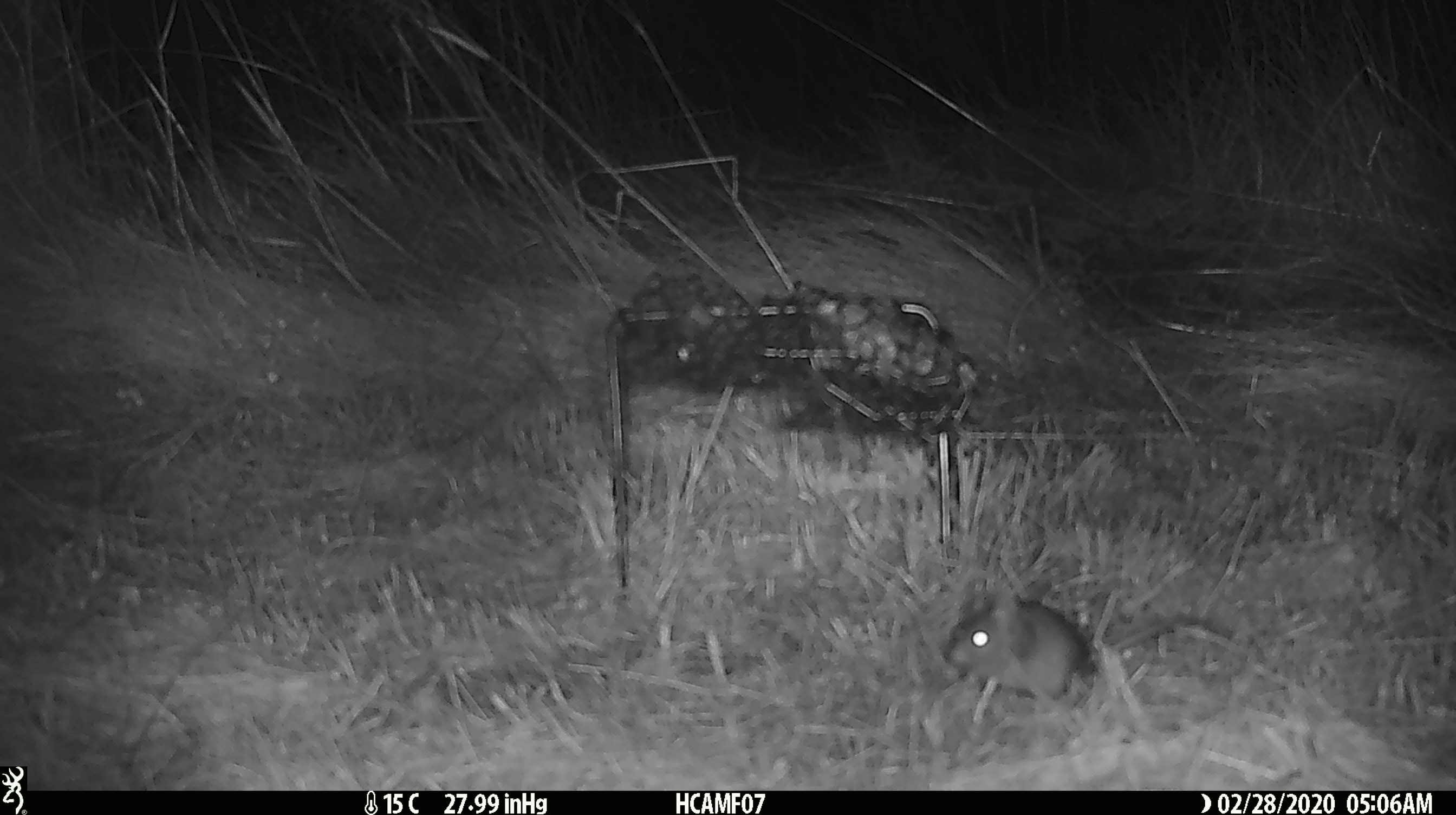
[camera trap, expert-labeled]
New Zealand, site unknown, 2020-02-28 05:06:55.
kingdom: Animalia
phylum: Chordata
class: Mammalia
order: Rodentia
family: Muridae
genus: Mus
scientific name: Mus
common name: mouse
Mouse (Mus).